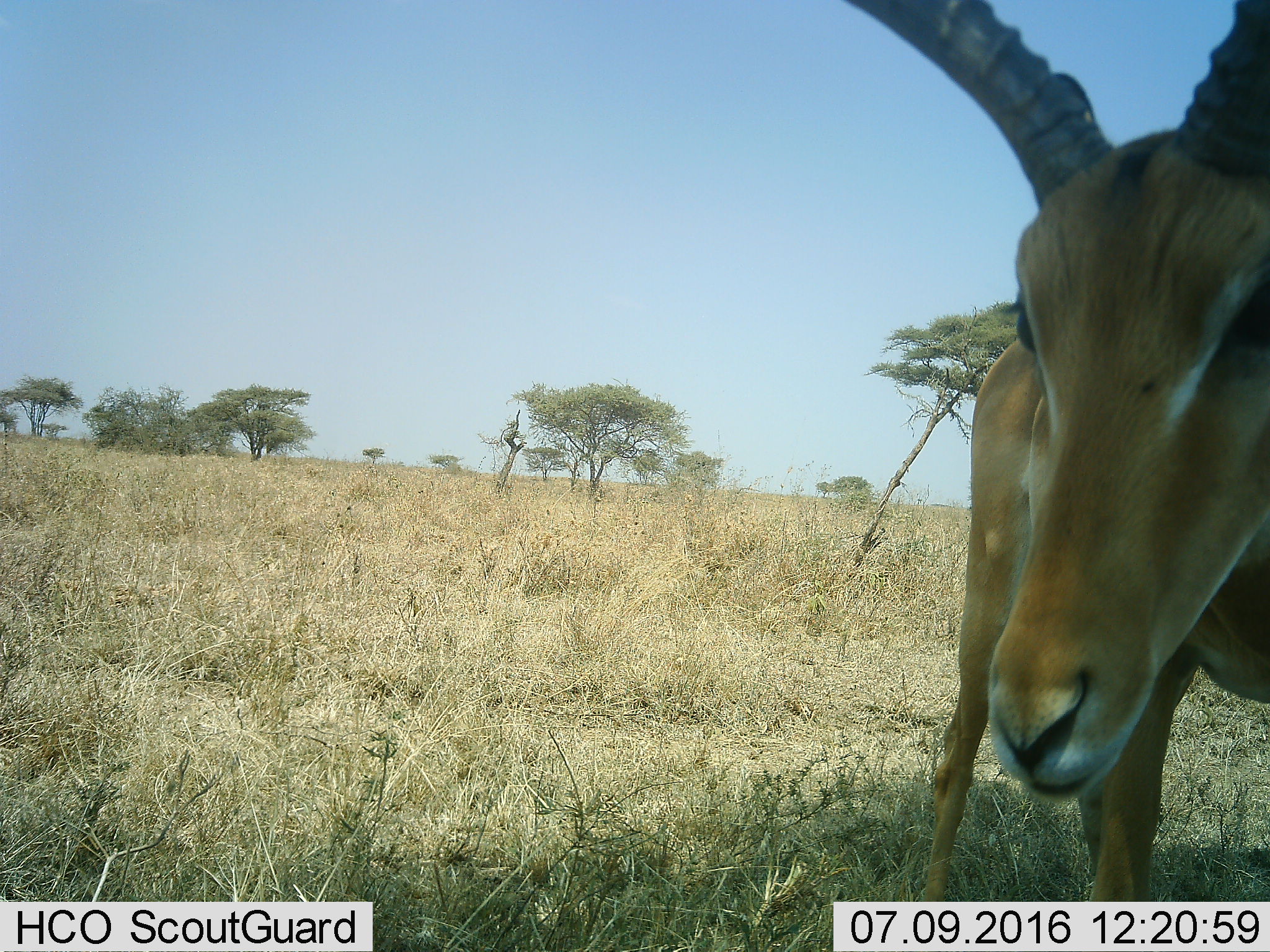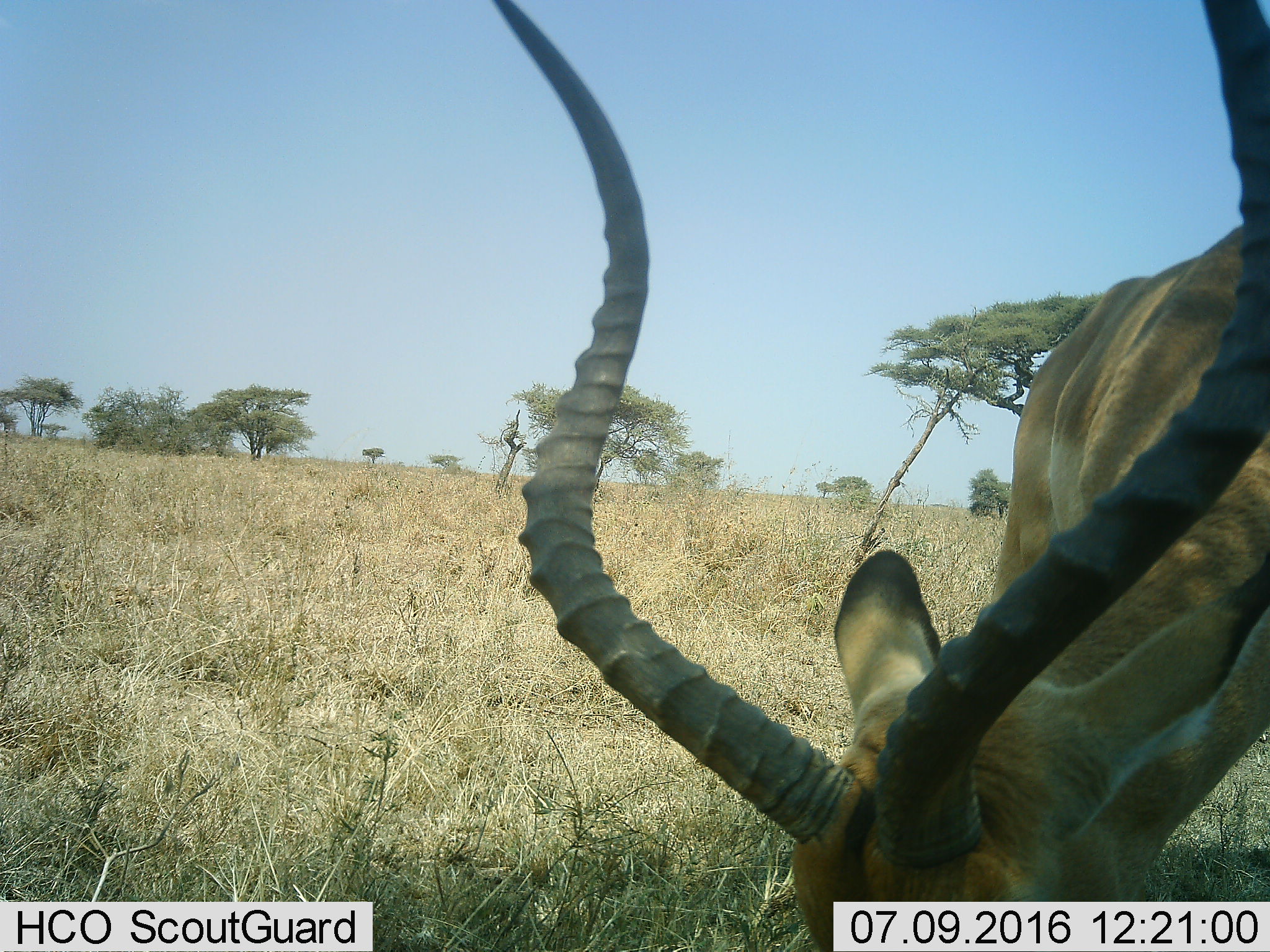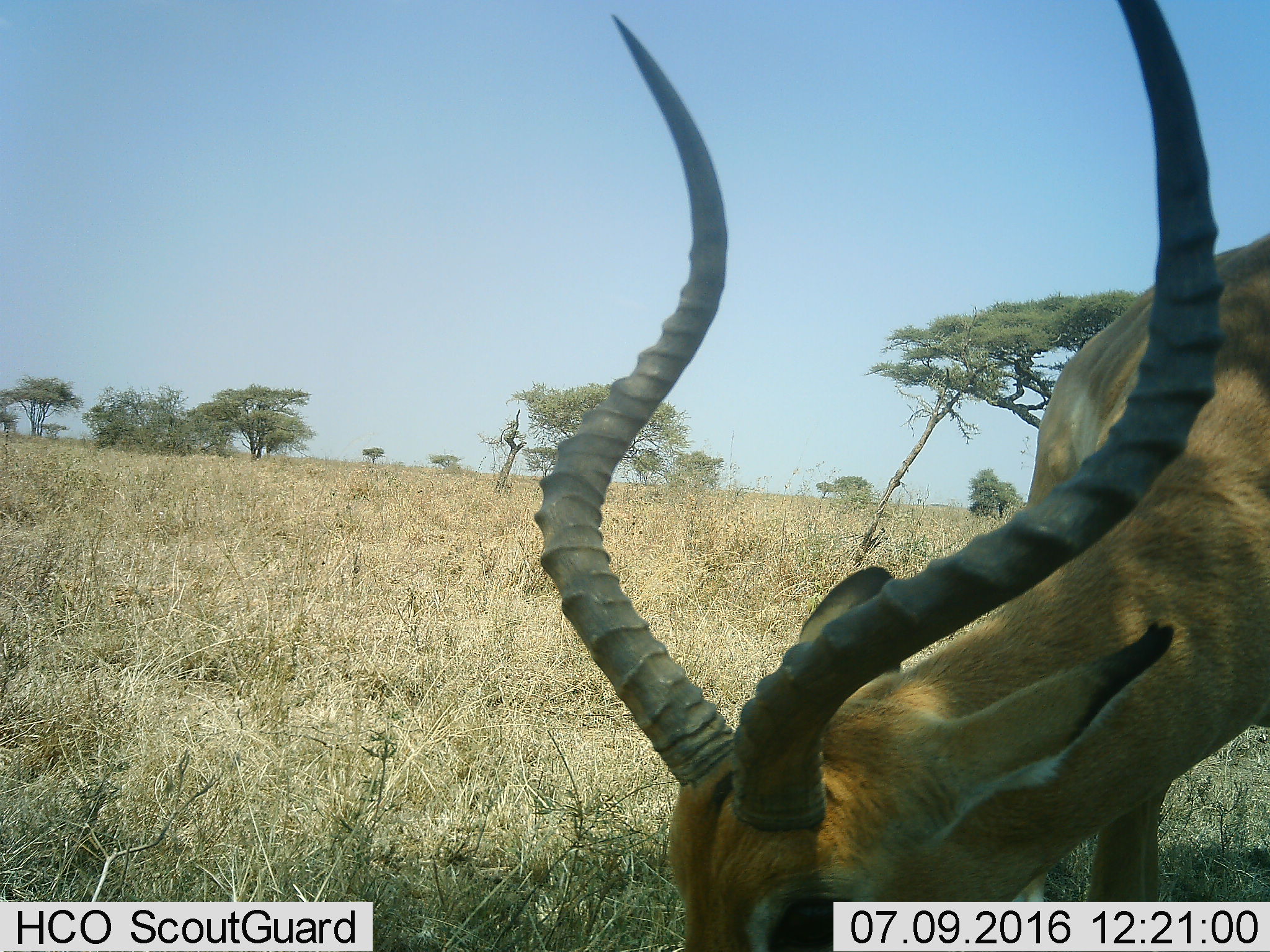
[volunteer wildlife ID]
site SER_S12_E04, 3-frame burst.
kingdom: Animalia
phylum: Chordata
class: Mammalia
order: Artiodactyla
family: Bovidae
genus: Aepyceros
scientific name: Aepyceros melampus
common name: impala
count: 1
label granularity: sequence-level